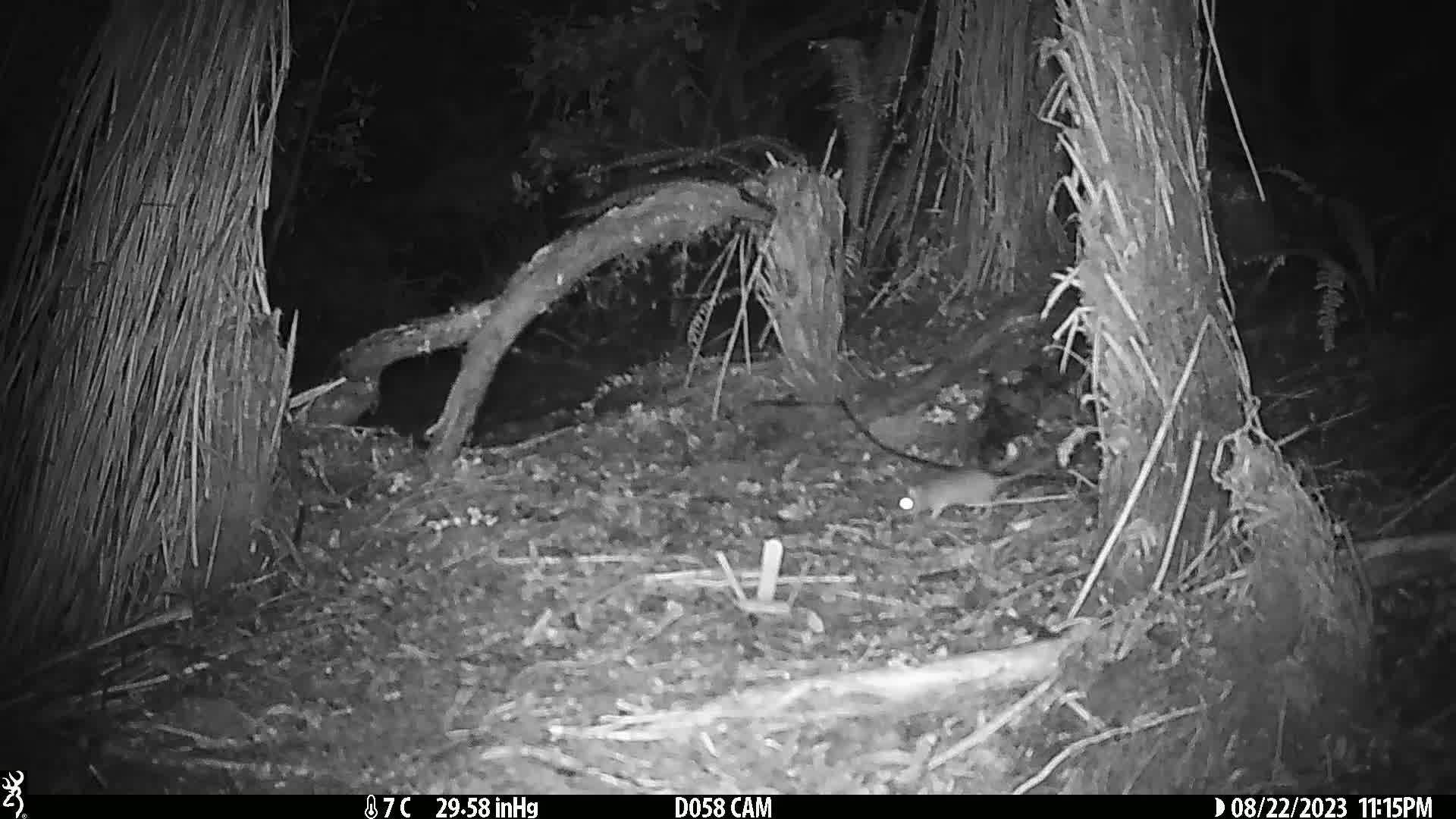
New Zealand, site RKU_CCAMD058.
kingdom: Animalia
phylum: Chordata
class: Mammalia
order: Rodentia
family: Muridae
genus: Rattus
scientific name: Rattus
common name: rat